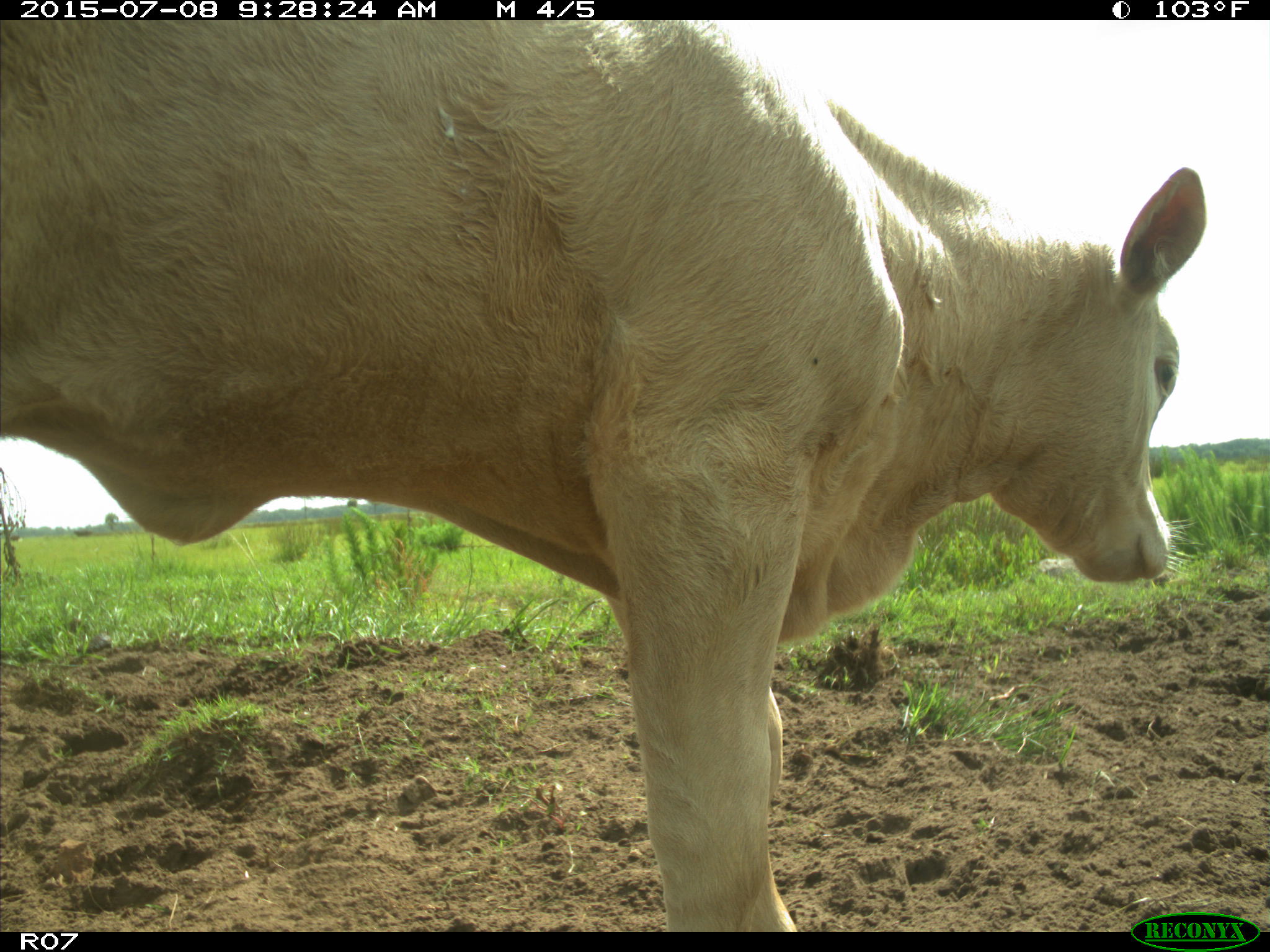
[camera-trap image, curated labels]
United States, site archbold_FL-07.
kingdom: Animalia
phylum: Chordata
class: Mammalia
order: Artiodactyla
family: Bovidae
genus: Bos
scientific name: Bos taurus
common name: domestic cow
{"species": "Bos taurus (domestic cow)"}